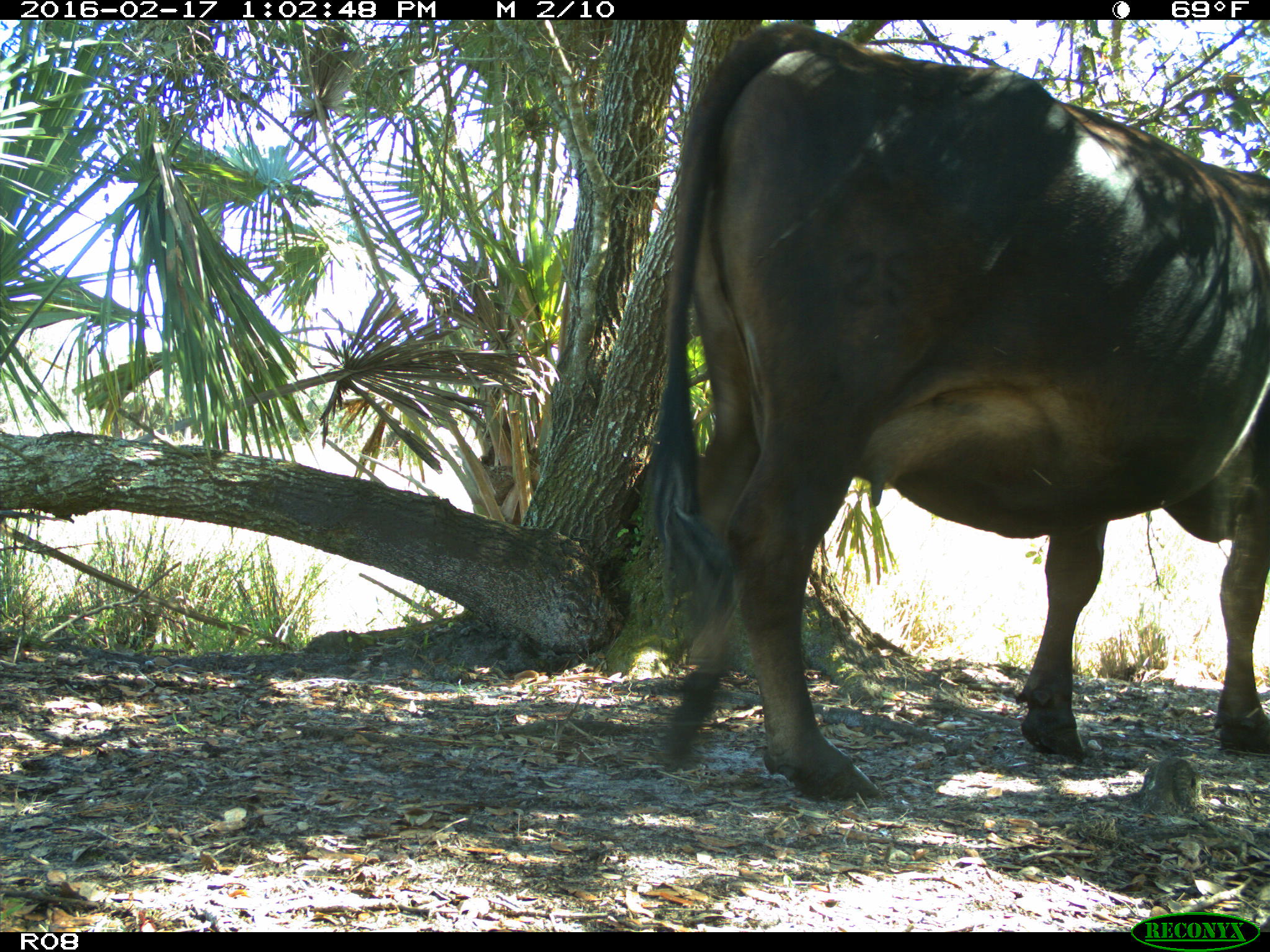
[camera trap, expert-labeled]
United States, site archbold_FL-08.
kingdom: Animalia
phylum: Chordata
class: Mammalia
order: Artiodactyla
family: Bovidae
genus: Bos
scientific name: Bos taurus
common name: domestic cow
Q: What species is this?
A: Bos taurus (domestic cow).